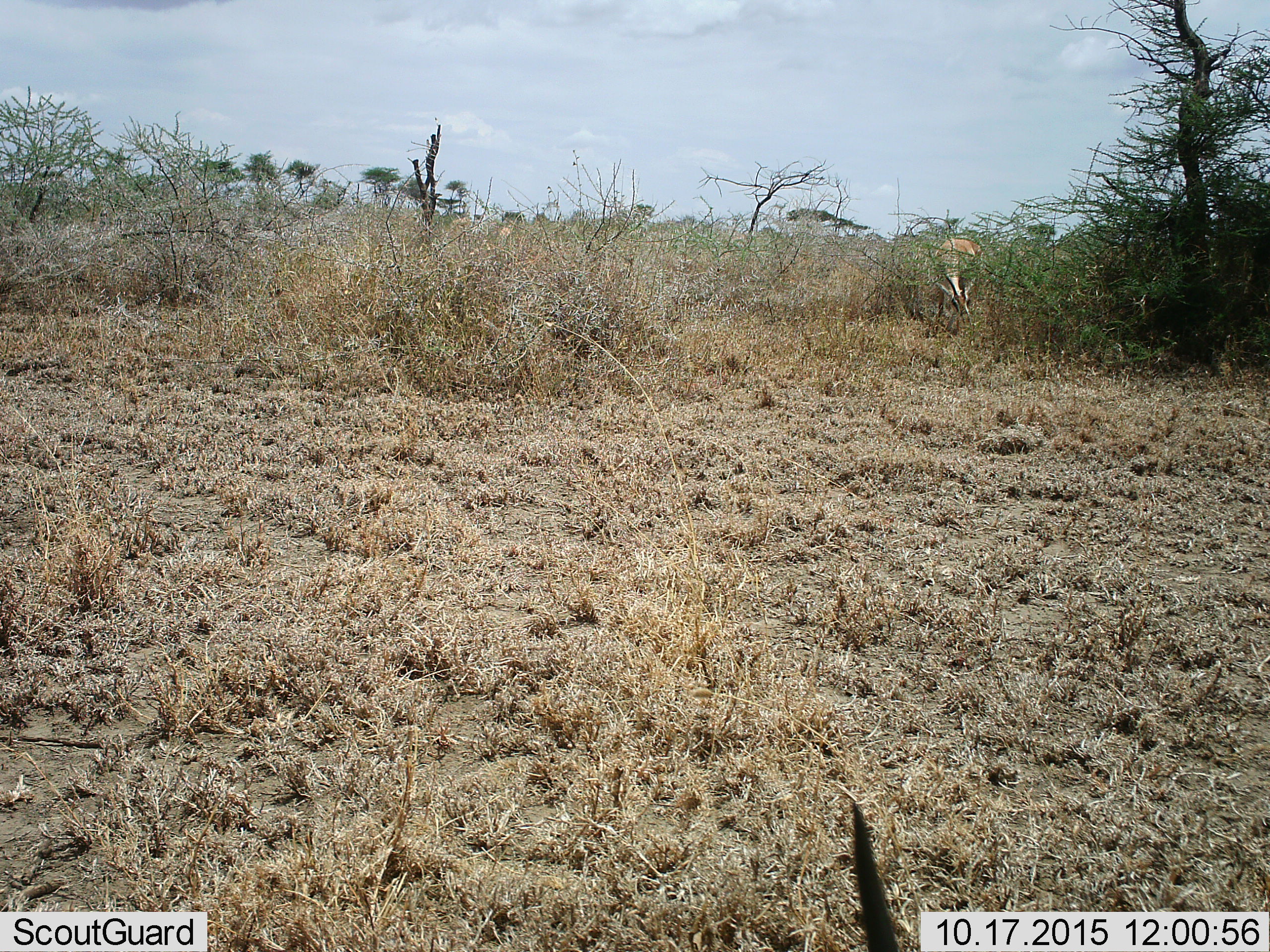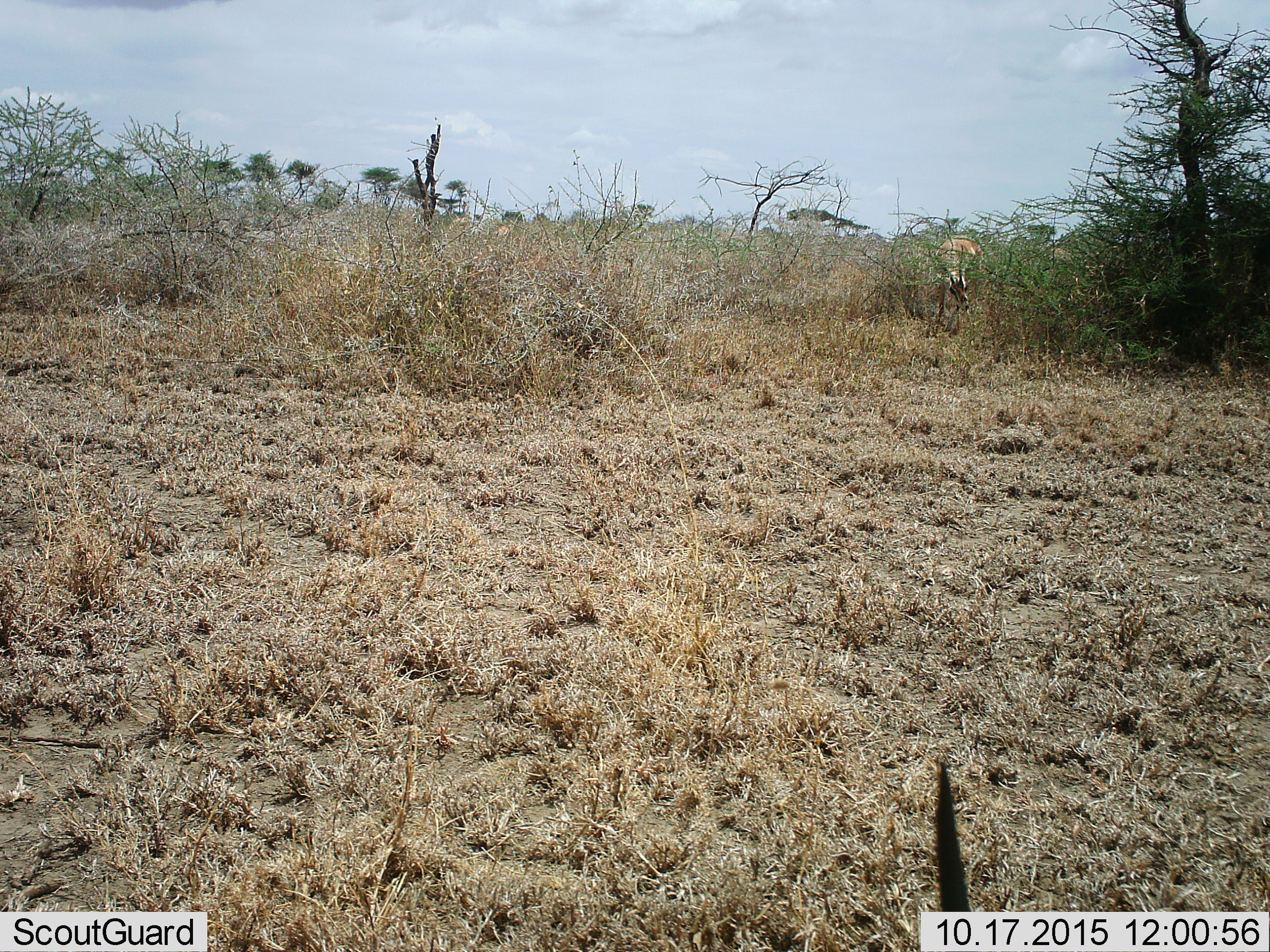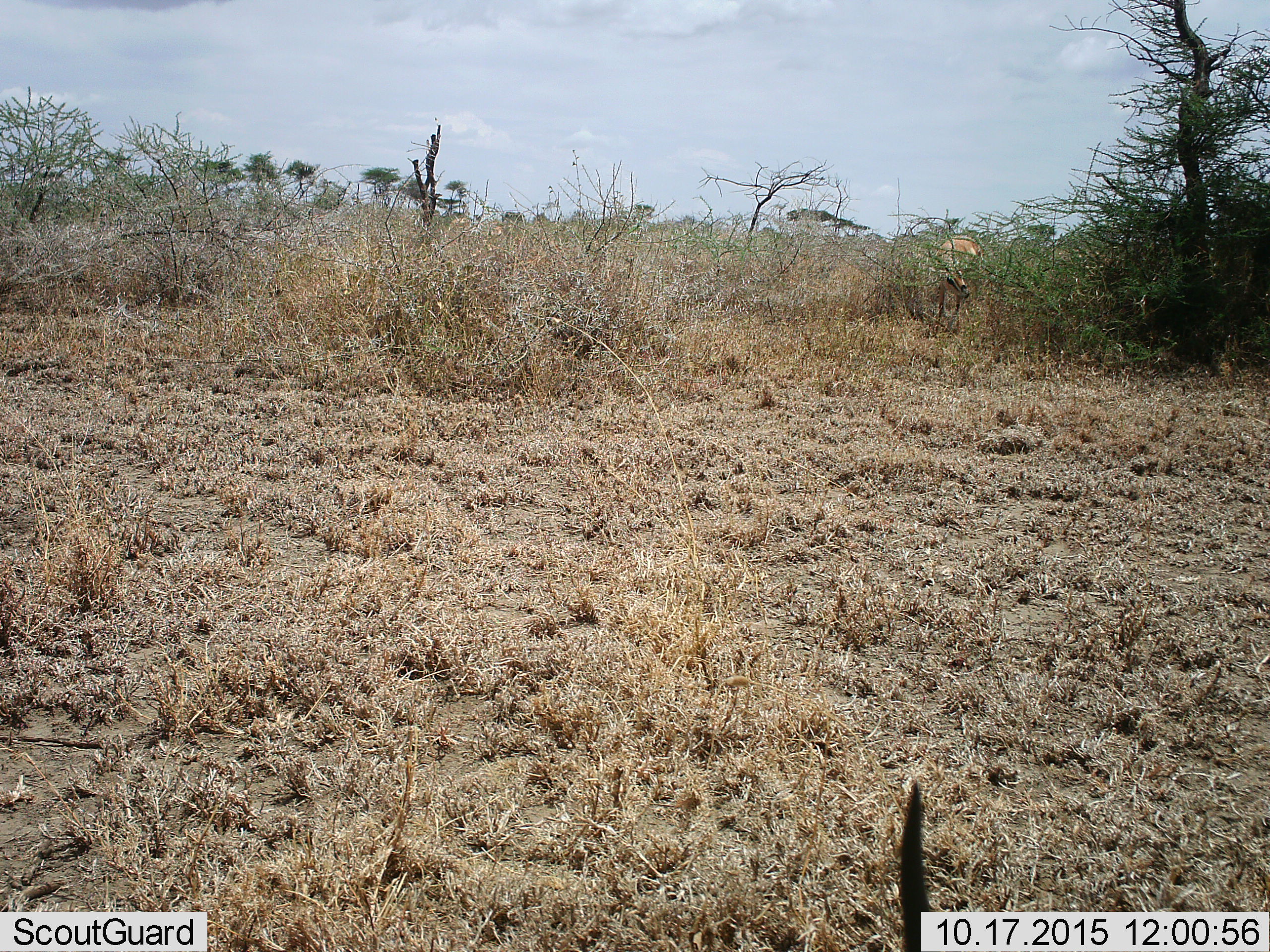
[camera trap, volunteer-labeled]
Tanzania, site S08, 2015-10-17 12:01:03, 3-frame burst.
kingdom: Animalia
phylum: Chordata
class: Mammalia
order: Artiodactyla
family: Bovidae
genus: Eudorcas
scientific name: Eudorcas thomsonii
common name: thomson's gazelle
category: gazellethomsons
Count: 1.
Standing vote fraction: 33%.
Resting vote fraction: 0%.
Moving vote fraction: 33%.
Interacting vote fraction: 0%.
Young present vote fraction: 0%.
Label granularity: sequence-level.